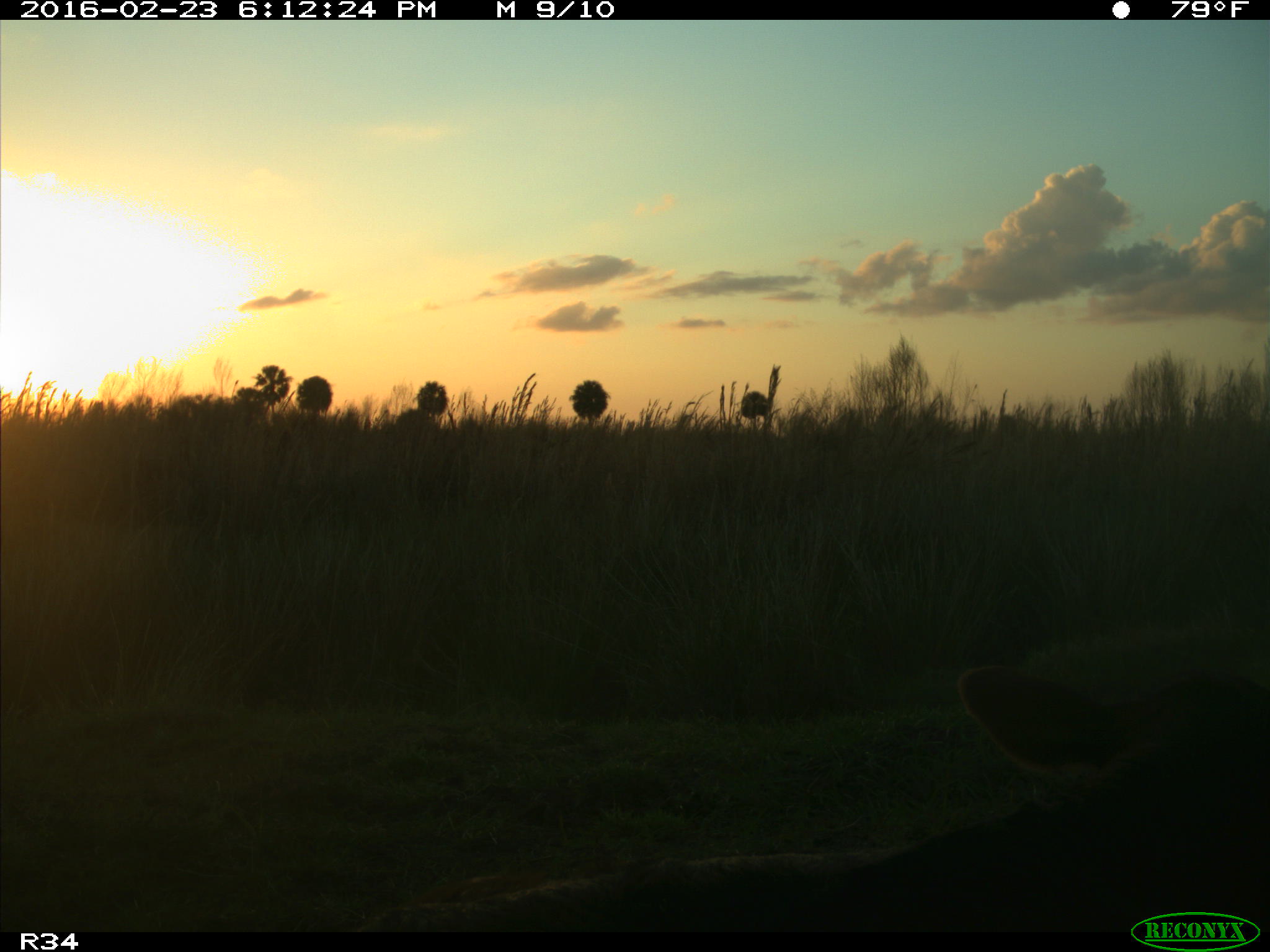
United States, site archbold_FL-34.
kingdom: Animalia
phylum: Chordata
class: Mammalia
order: Artiodactyla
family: Bovidae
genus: Bos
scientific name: Bos taurus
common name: domestic cow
Bos taurus (domestic cow).